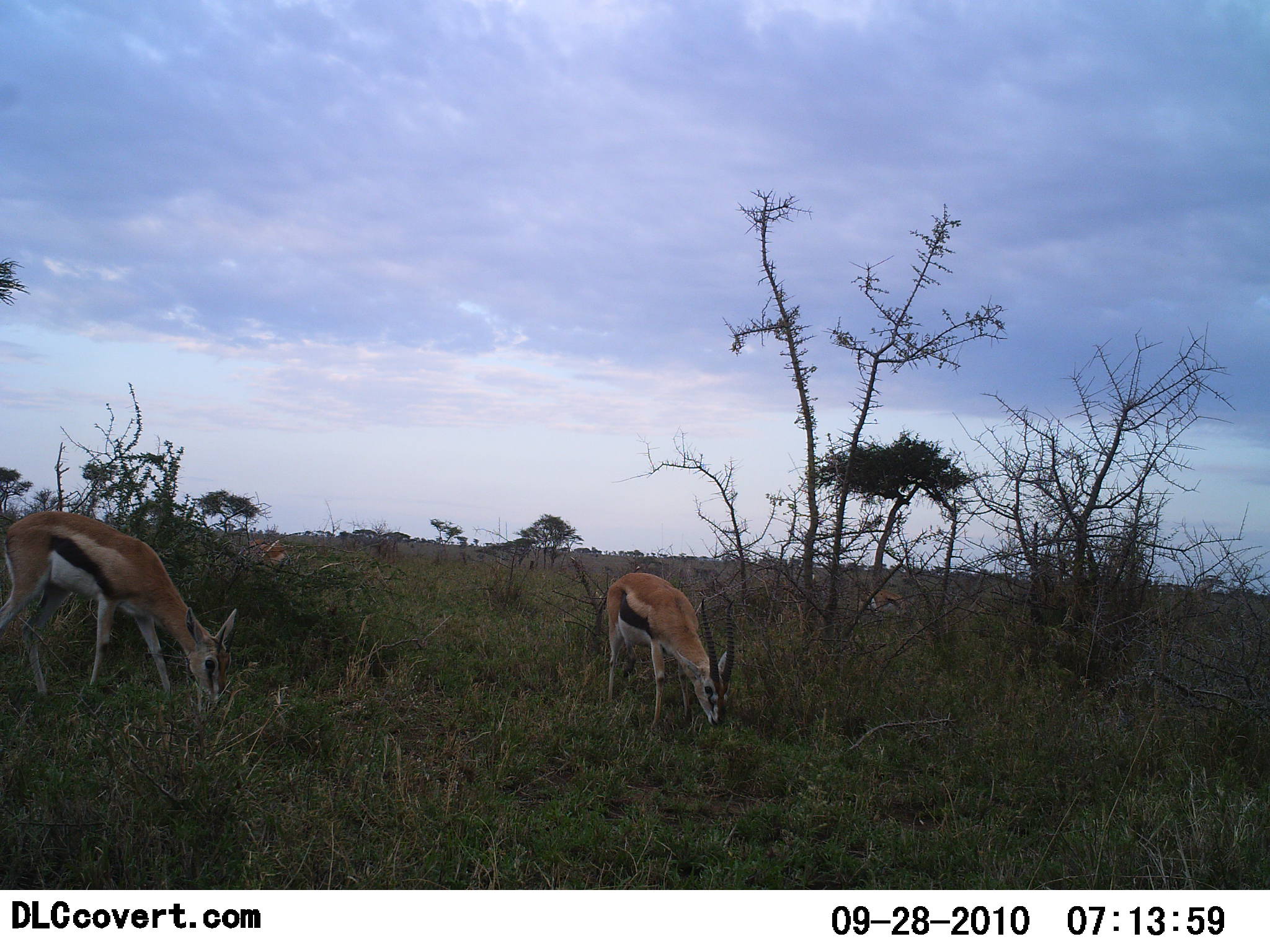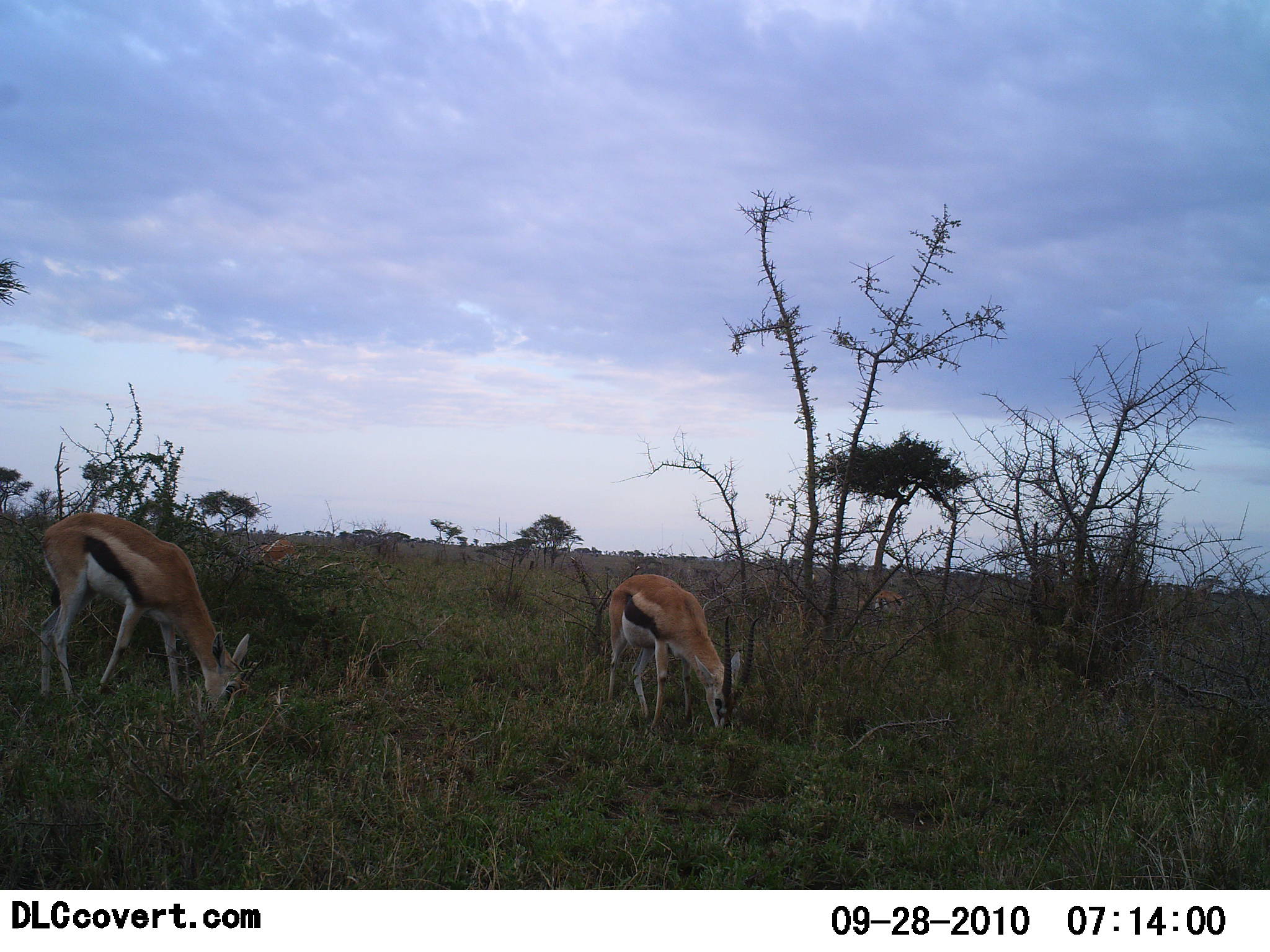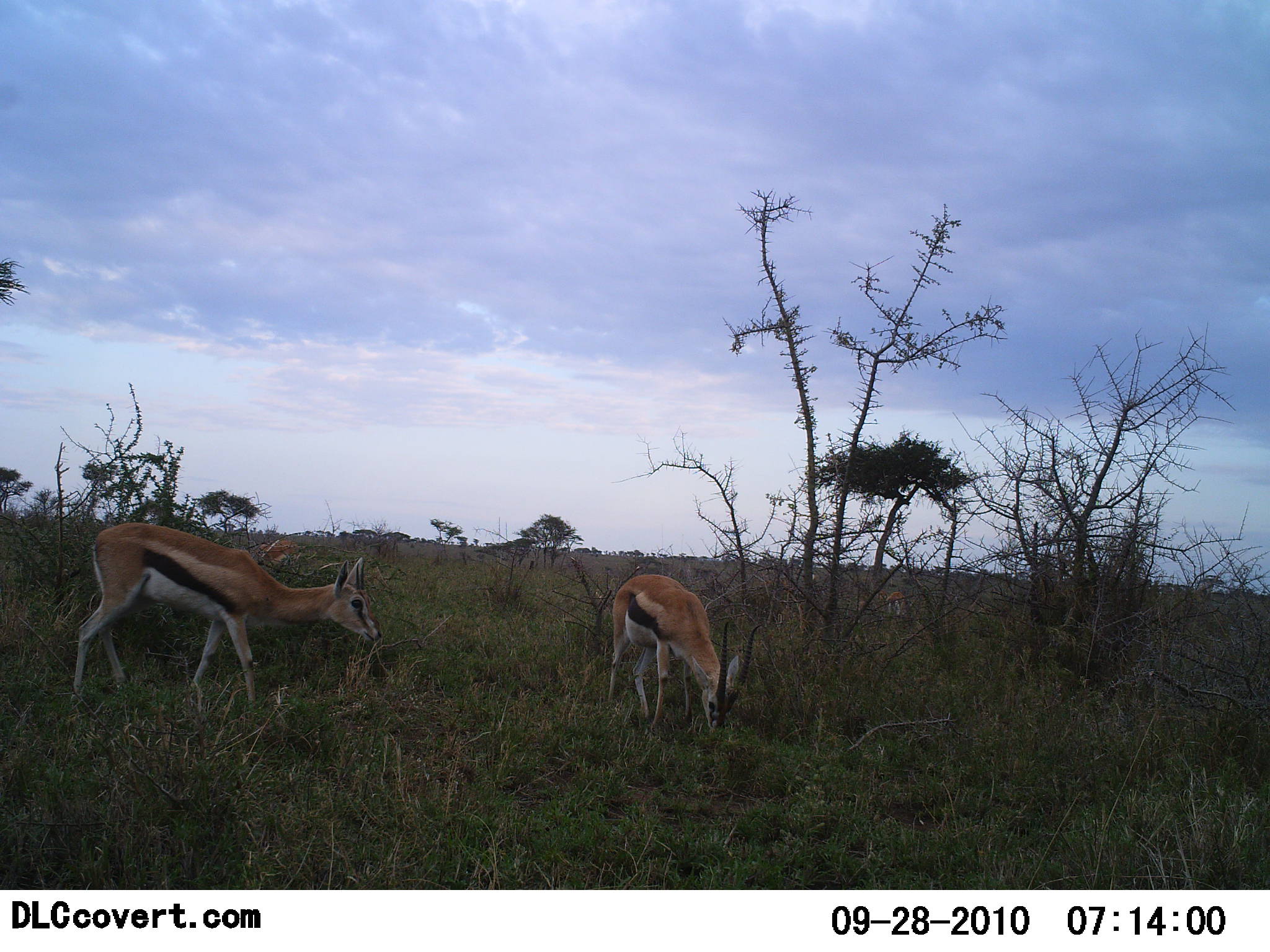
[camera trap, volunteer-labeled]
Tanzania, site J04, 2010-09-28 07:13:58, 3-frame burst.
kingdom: Animalia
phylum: Chordata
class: Mammalia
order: Artiodactyla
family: Bovidae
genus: Eudorcas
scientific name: Eudorcas thomsonii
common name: thomson's gazelle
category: gazellethomsons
Gazellethomsons (thomson's gazelle) (Eudorcas thomsonii), count 4. Behavior (volunteer vote fractions): standing 14%, resting 0%, moving 7%, interacting 0%. Young present (vote fraction): 0%. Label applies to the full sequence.